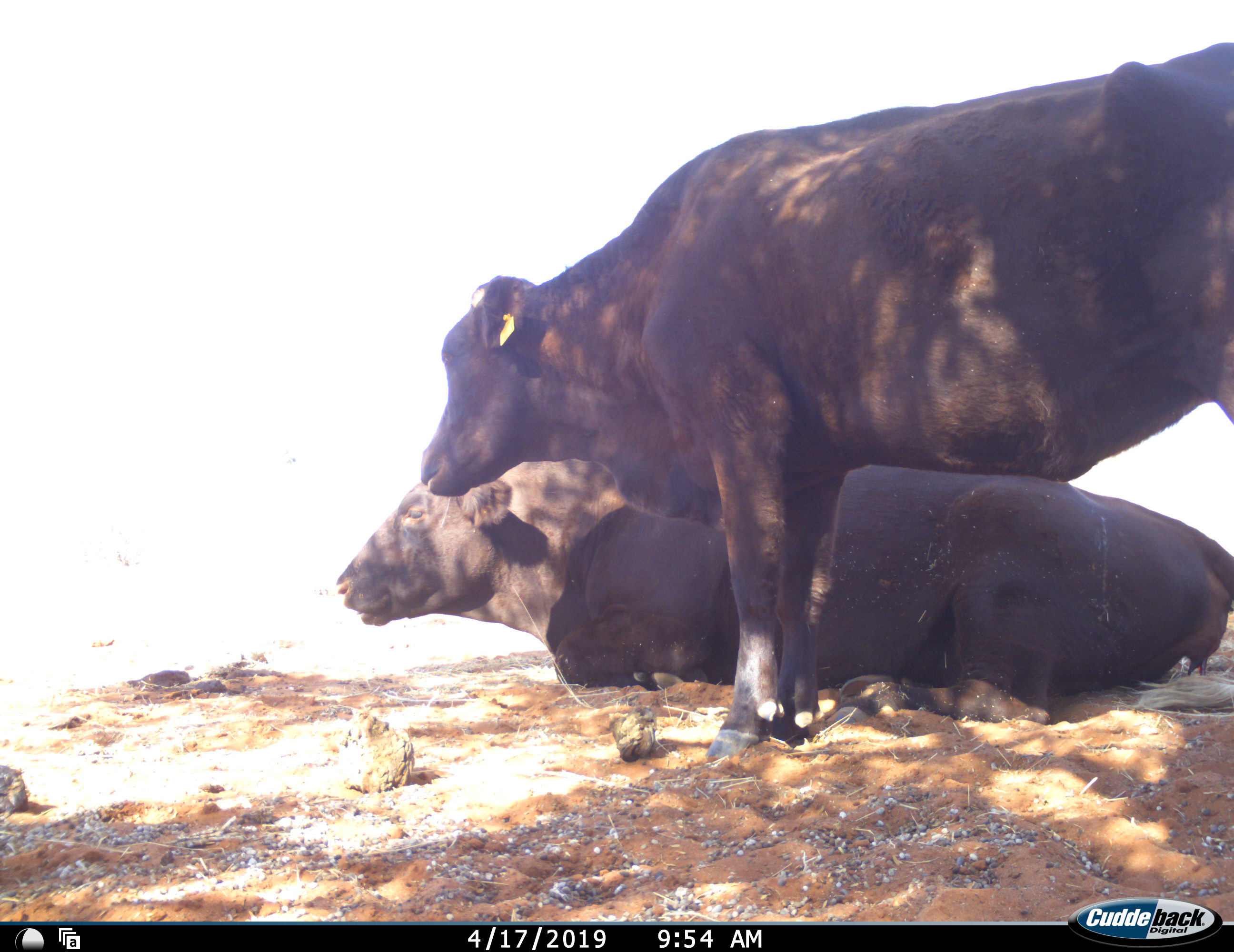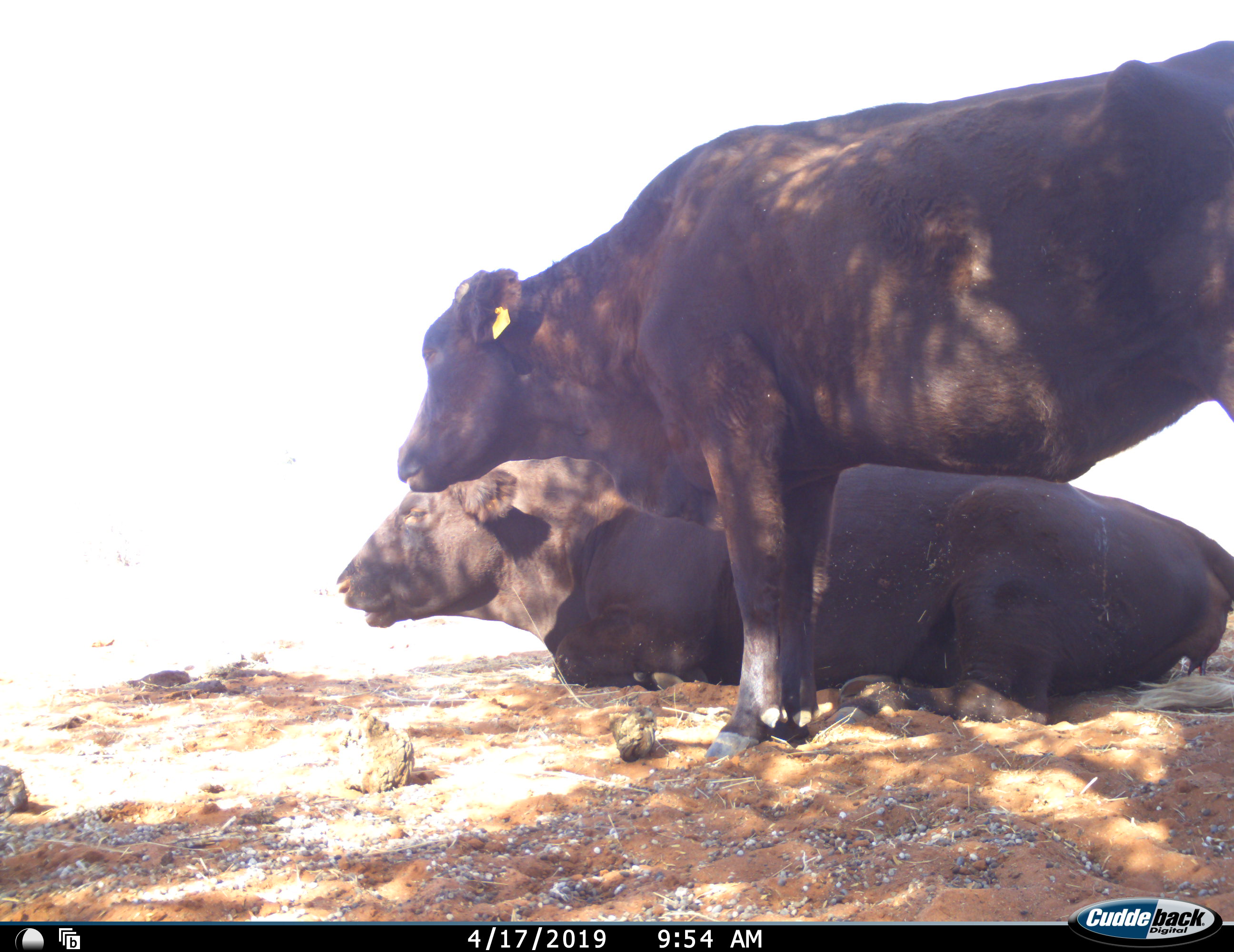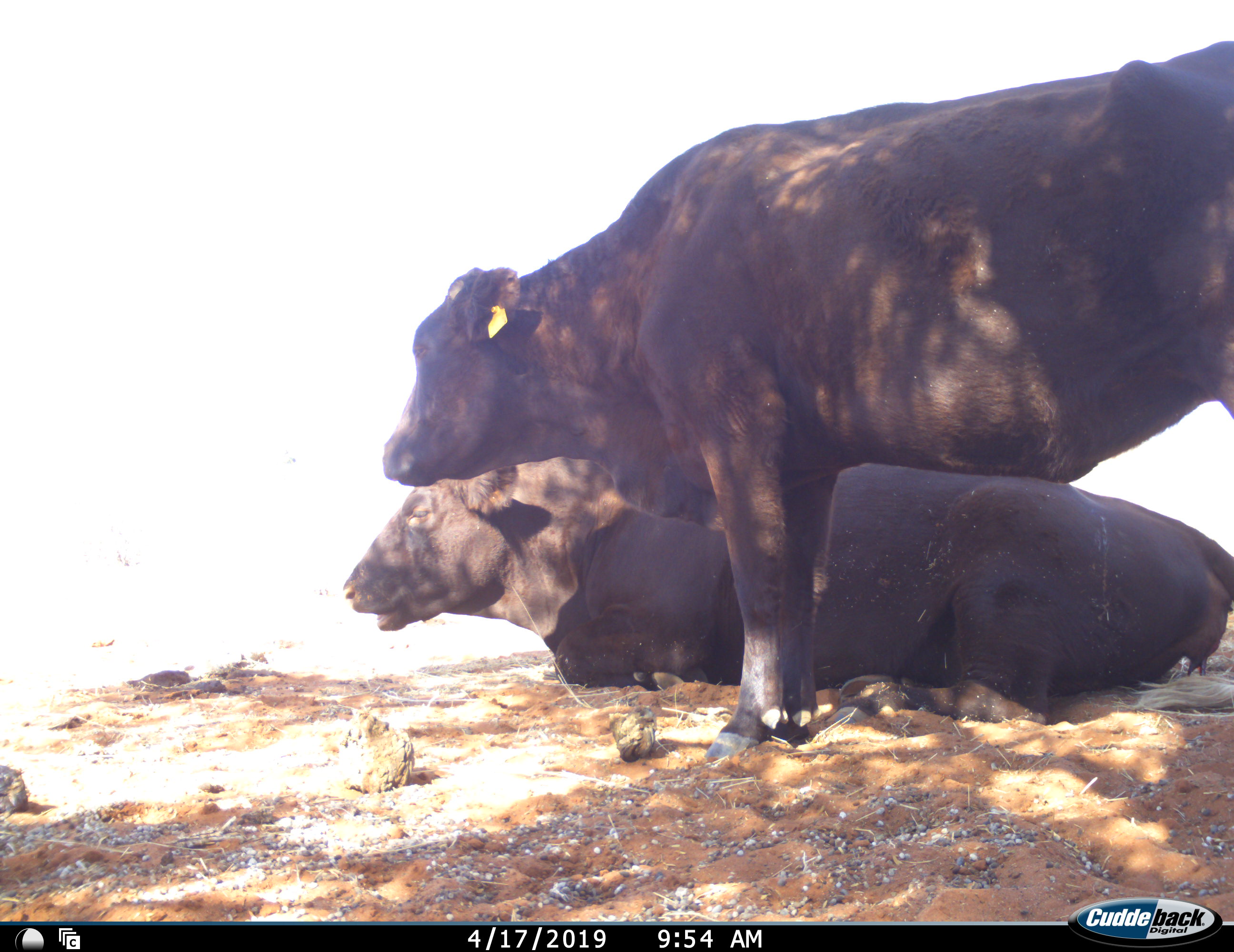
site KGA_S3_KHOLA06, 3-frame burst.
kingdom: Animalia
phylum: Chordata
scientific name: Vertebrata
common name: domestic animal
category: domesticanimal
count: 2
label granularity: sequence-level